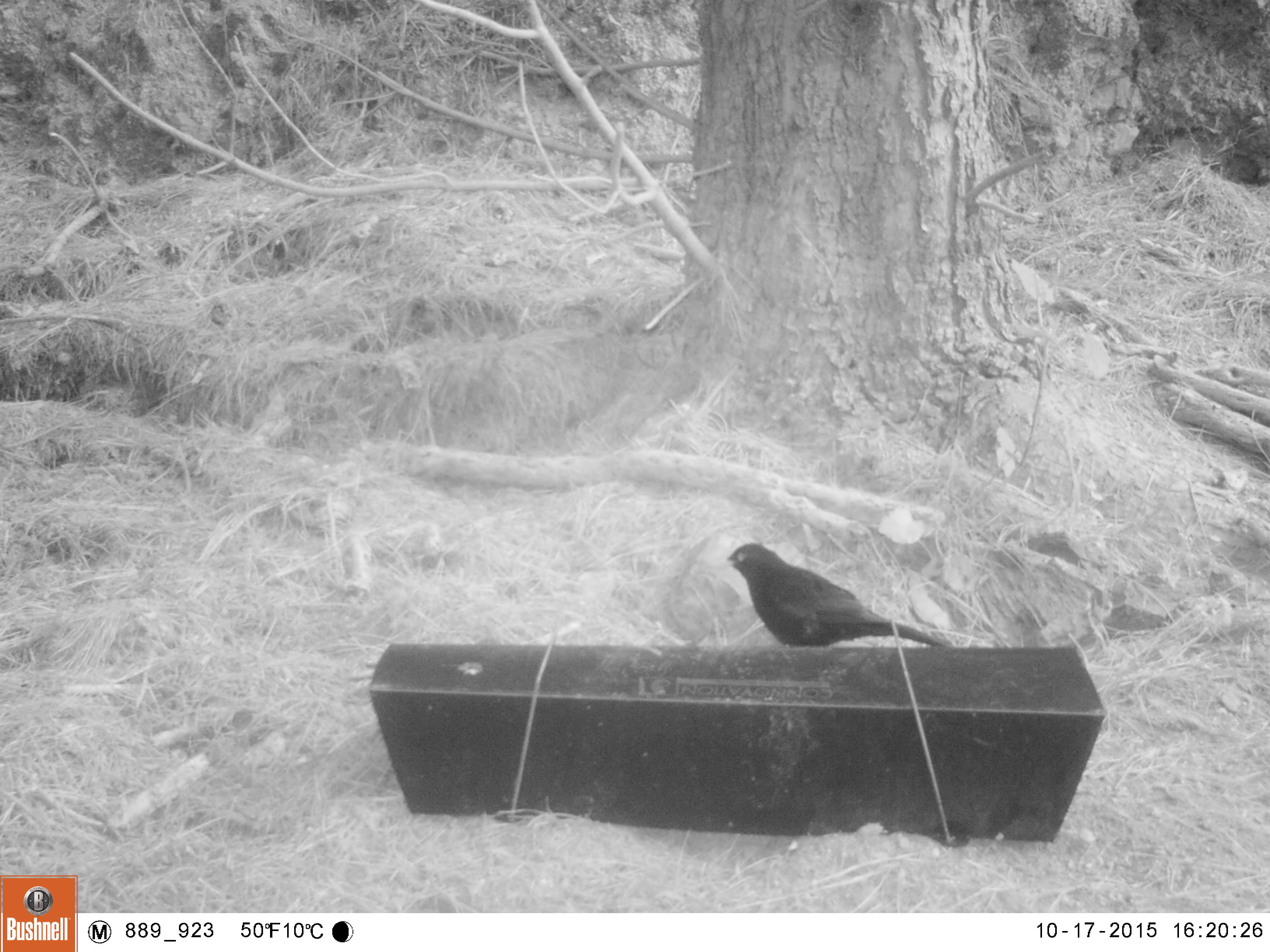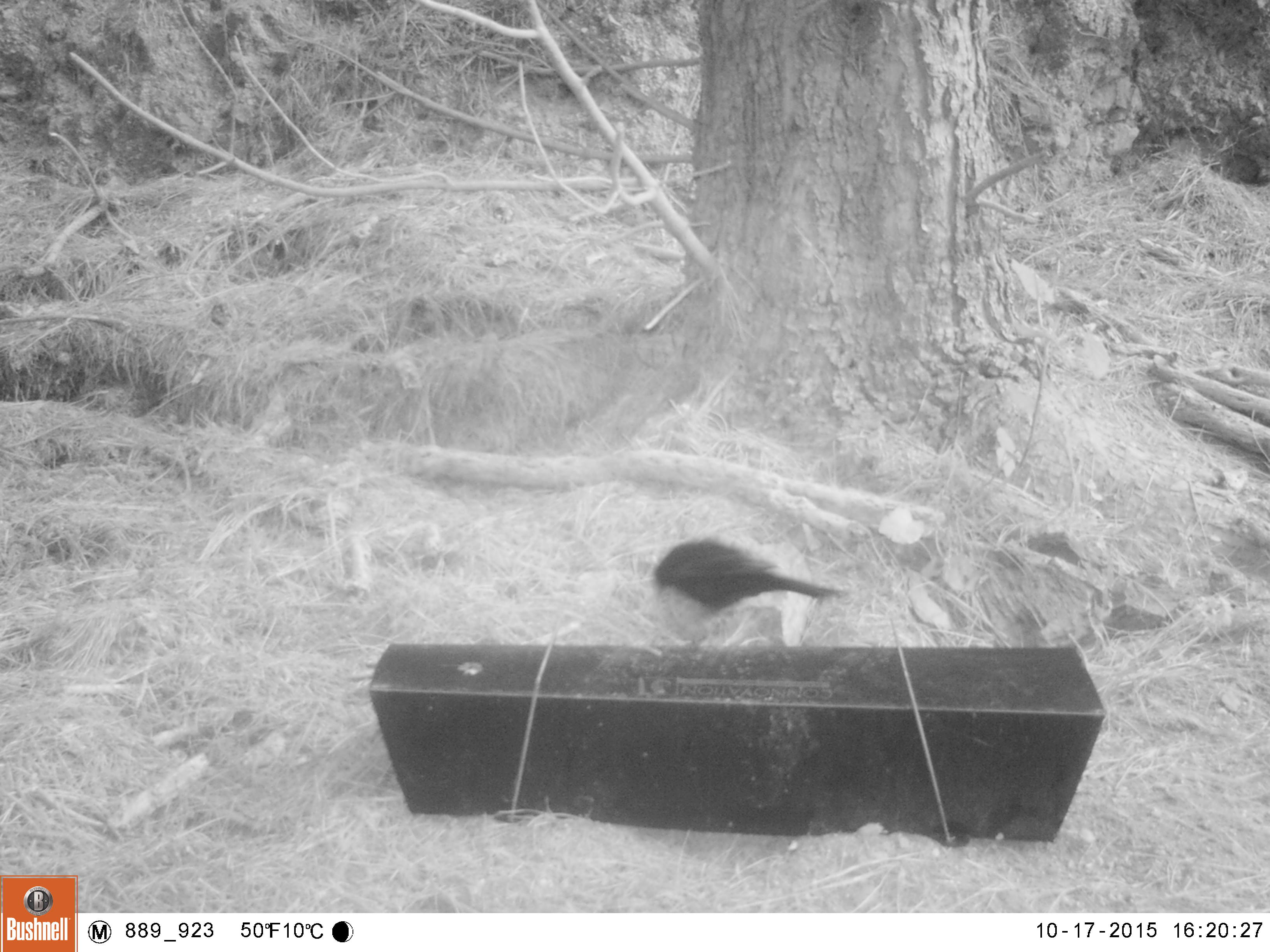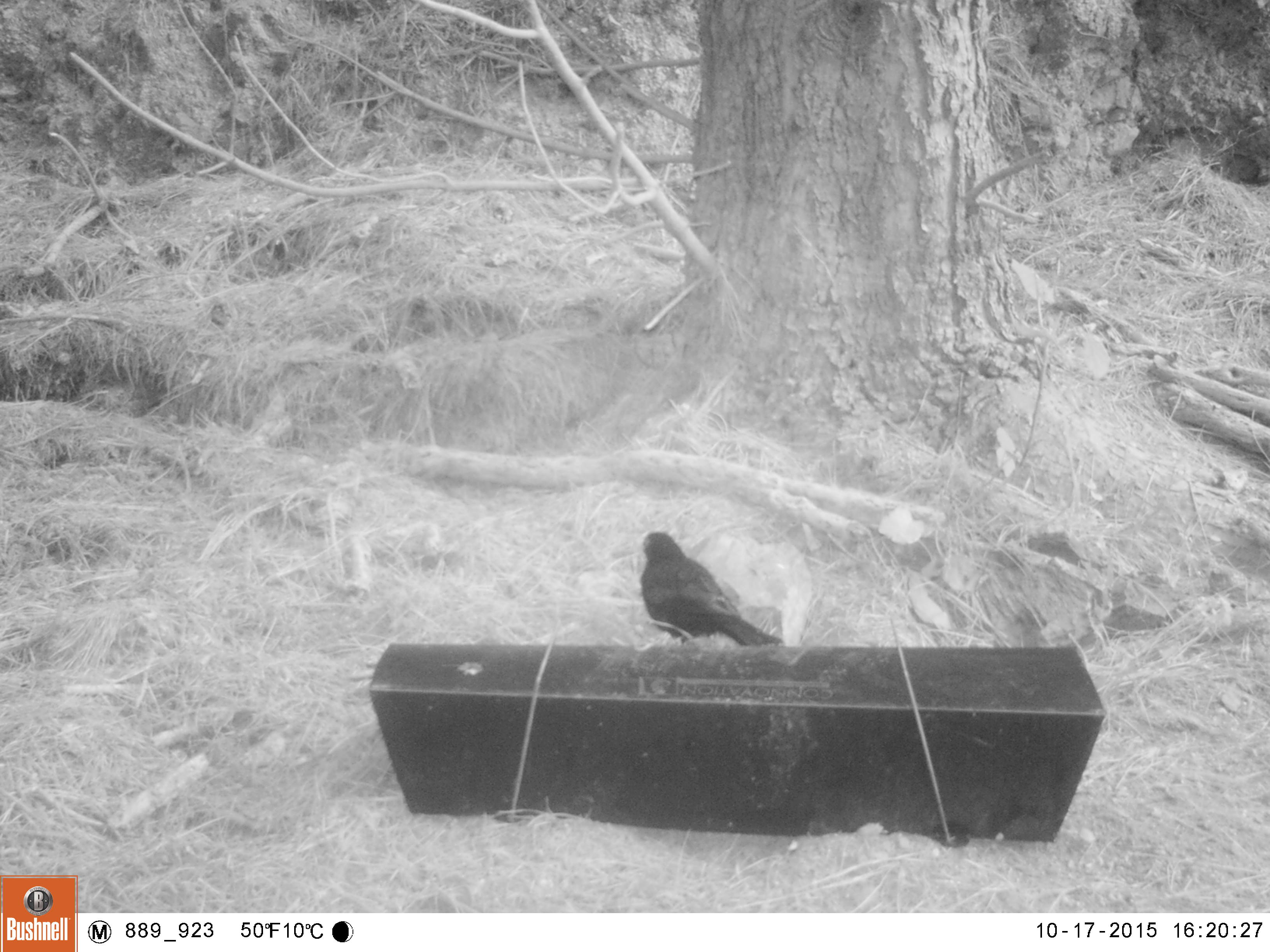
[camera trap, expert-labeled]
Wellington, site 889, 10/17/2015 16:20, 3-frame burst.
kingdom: Animalia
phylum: Chordata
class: Aves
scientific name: Aves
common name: bird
Bird (Aves).